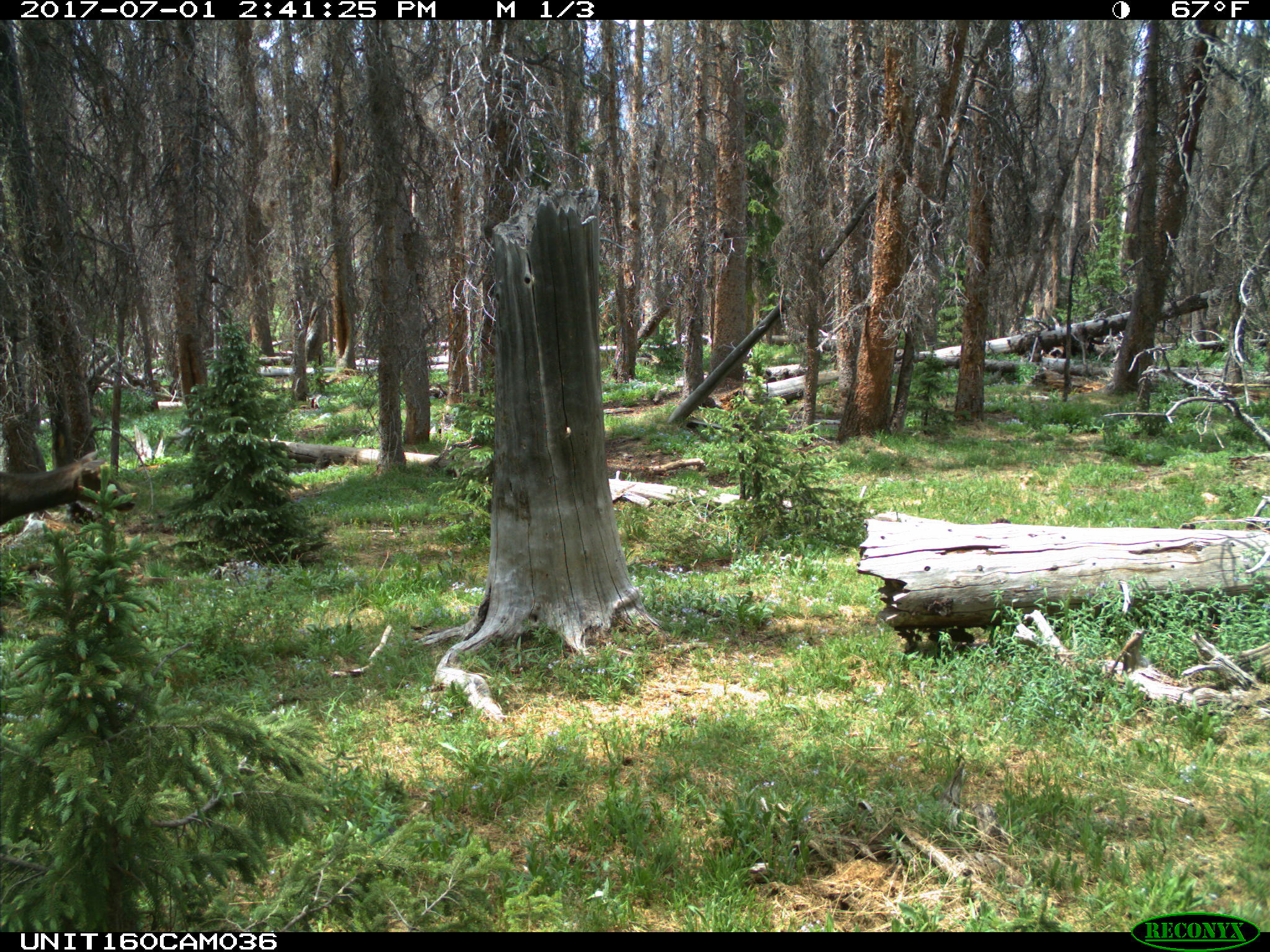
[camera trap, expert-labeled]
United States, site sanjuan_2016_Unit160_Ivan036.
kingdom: Animalia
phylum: Chordata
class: Mammalia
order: Artiodactyla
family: Cervidae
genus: Cervus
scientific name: Cervus elaphus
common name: red deer